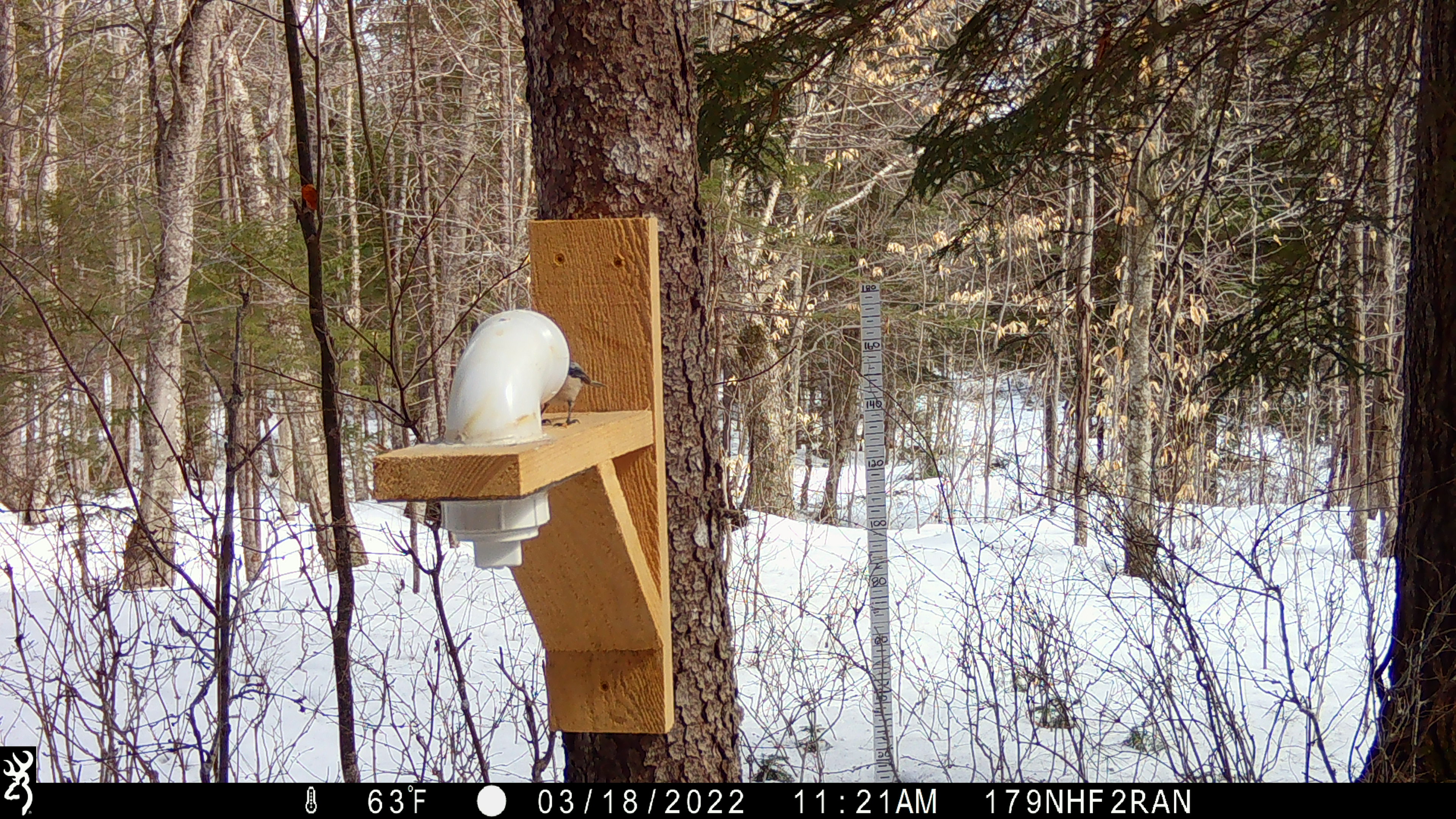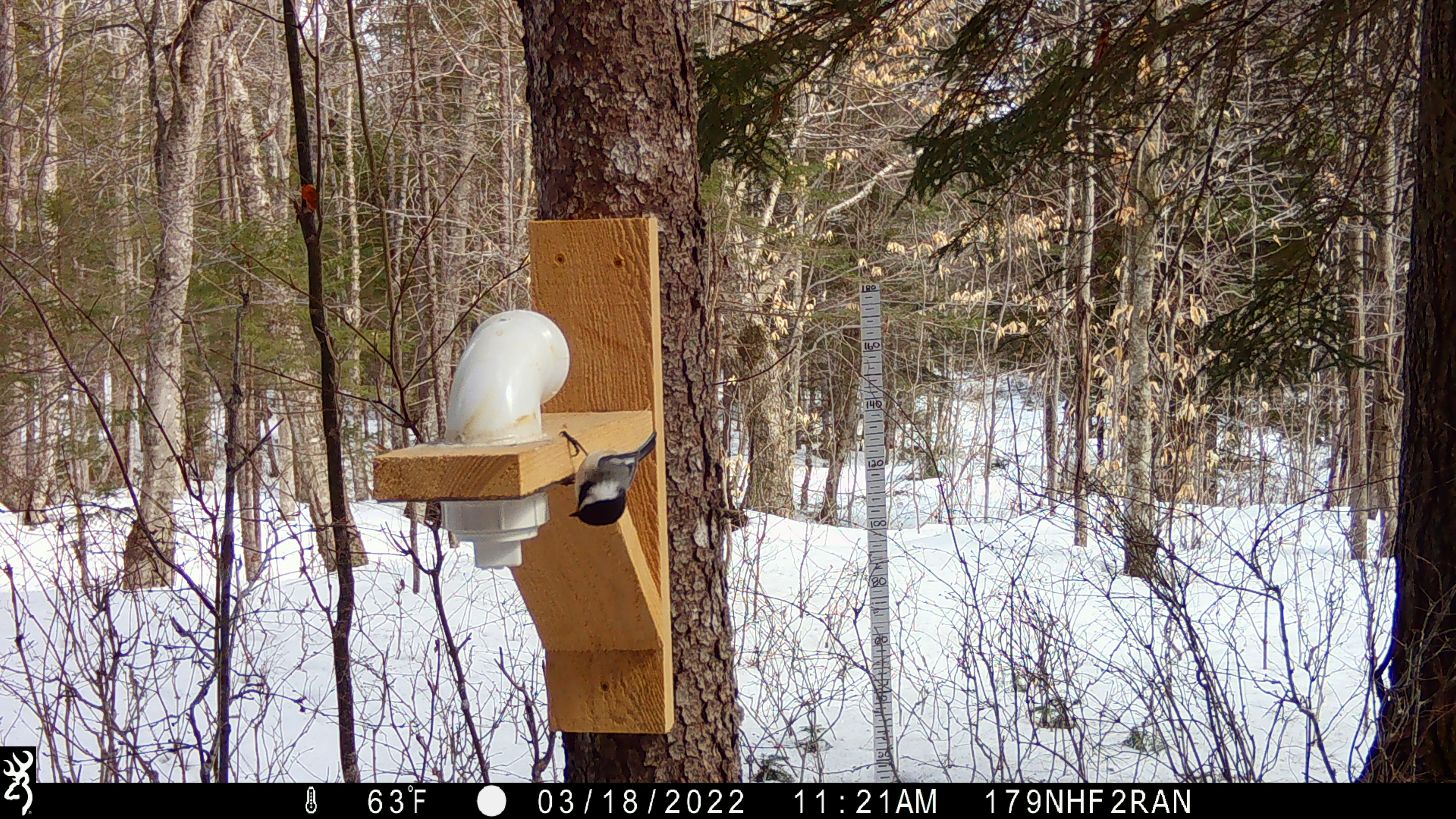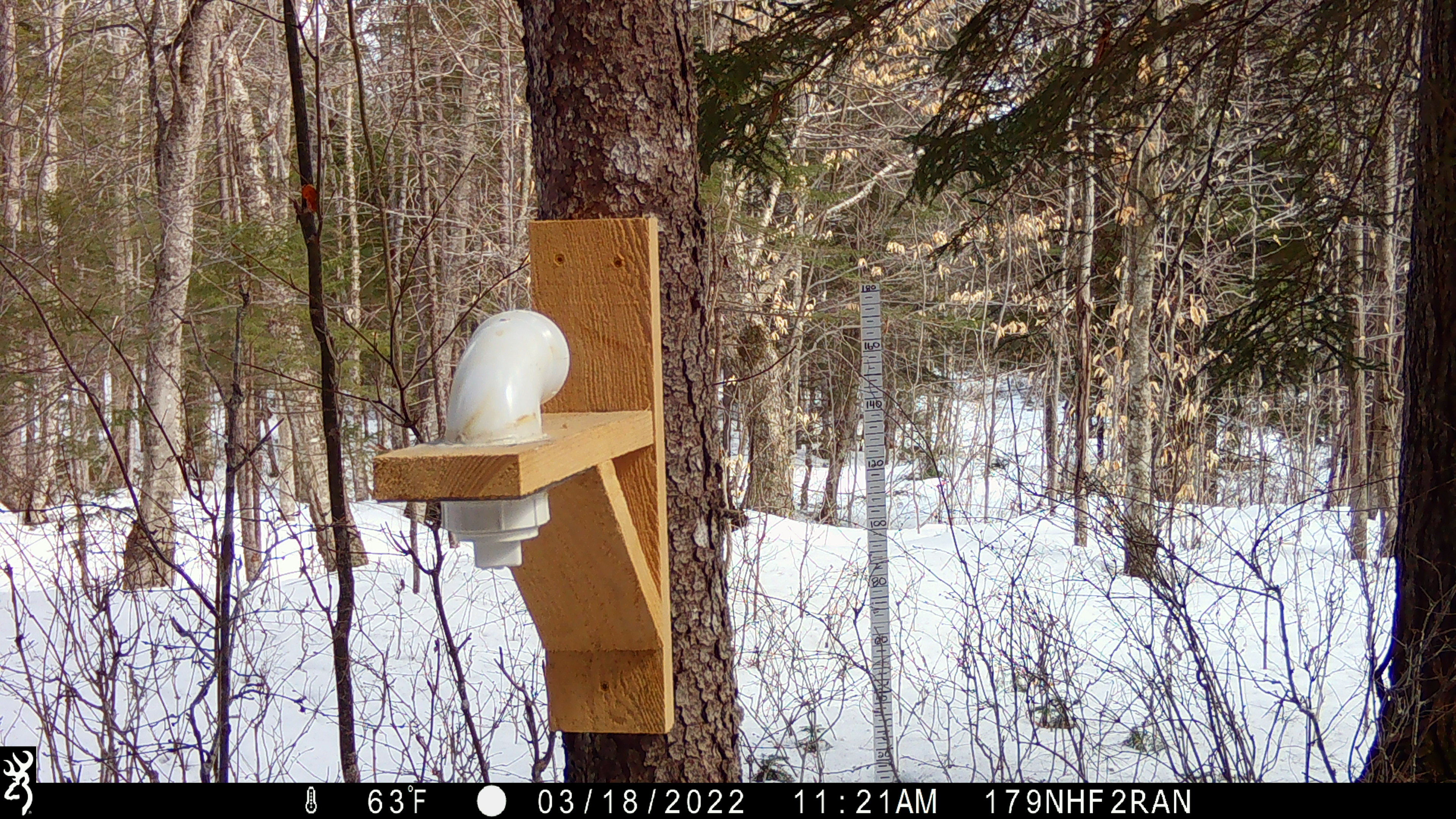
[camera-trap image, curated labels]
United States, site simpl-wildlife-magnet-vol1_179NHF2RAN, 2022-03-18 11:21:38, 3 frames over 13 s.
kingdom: Animalia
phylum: Chordata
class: Aves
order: Passeriformes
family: Paridae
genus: Poecile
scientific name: Poecile atricapillus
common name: black-capped chickadee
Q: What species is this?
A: Black-capped chickadee (Poecile atricapillus).